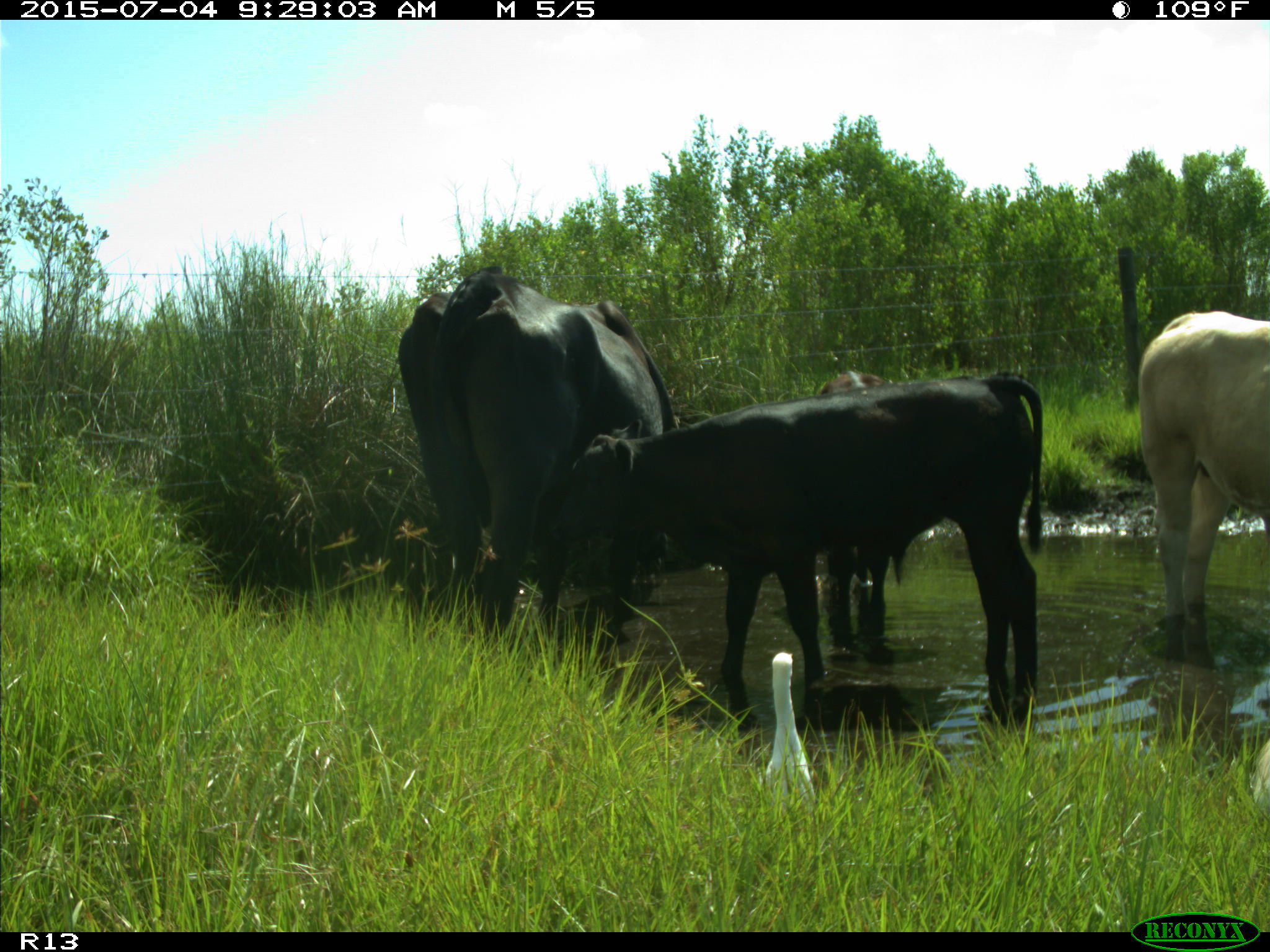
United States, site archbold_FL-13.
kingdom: Animalia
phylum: Chordata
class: Mammalia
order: Artiodactyla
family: Bovidae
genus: Bos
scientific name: Bos taurus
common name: domestic cow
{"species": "Bos taurus (domestic cow)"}